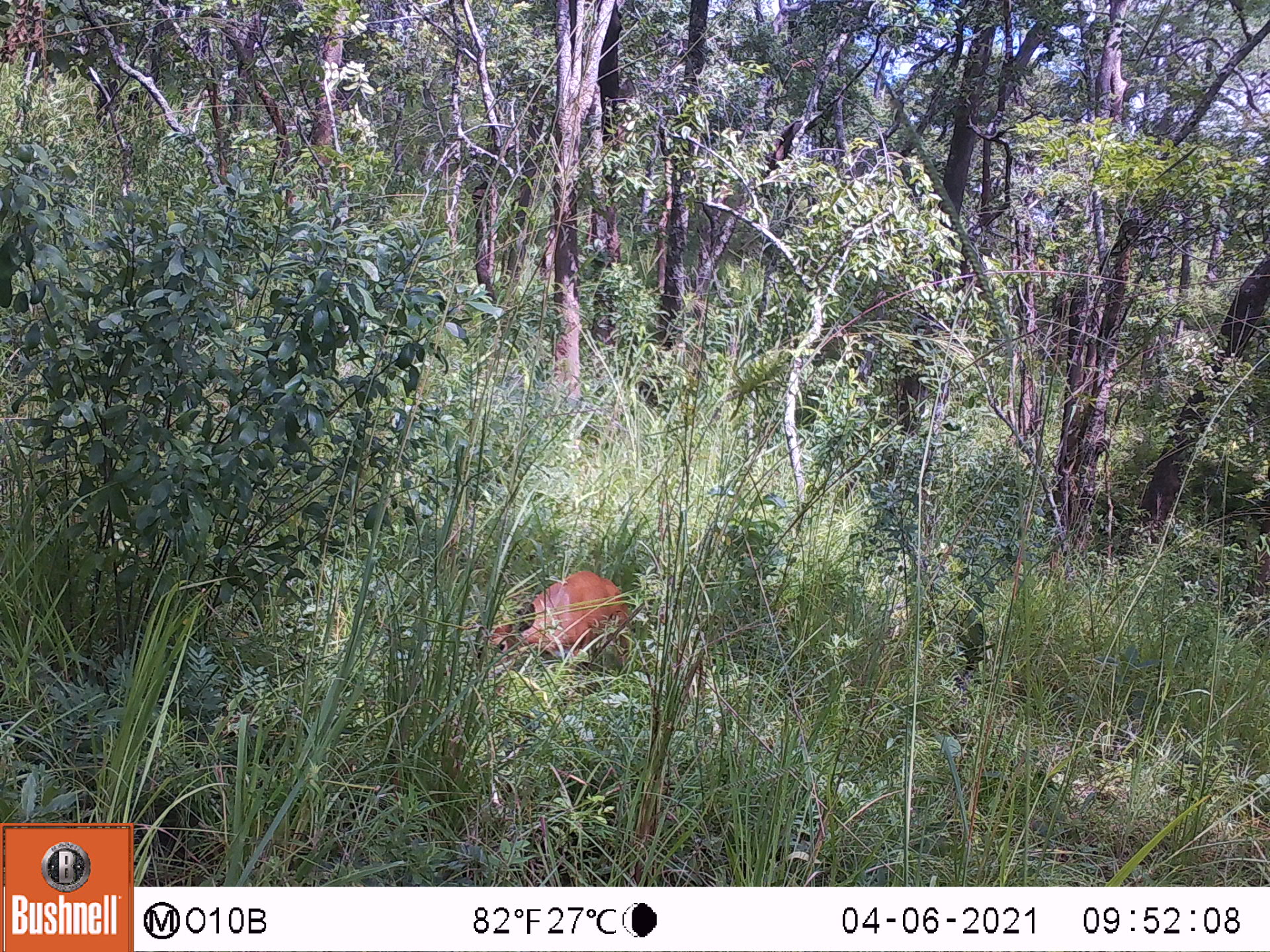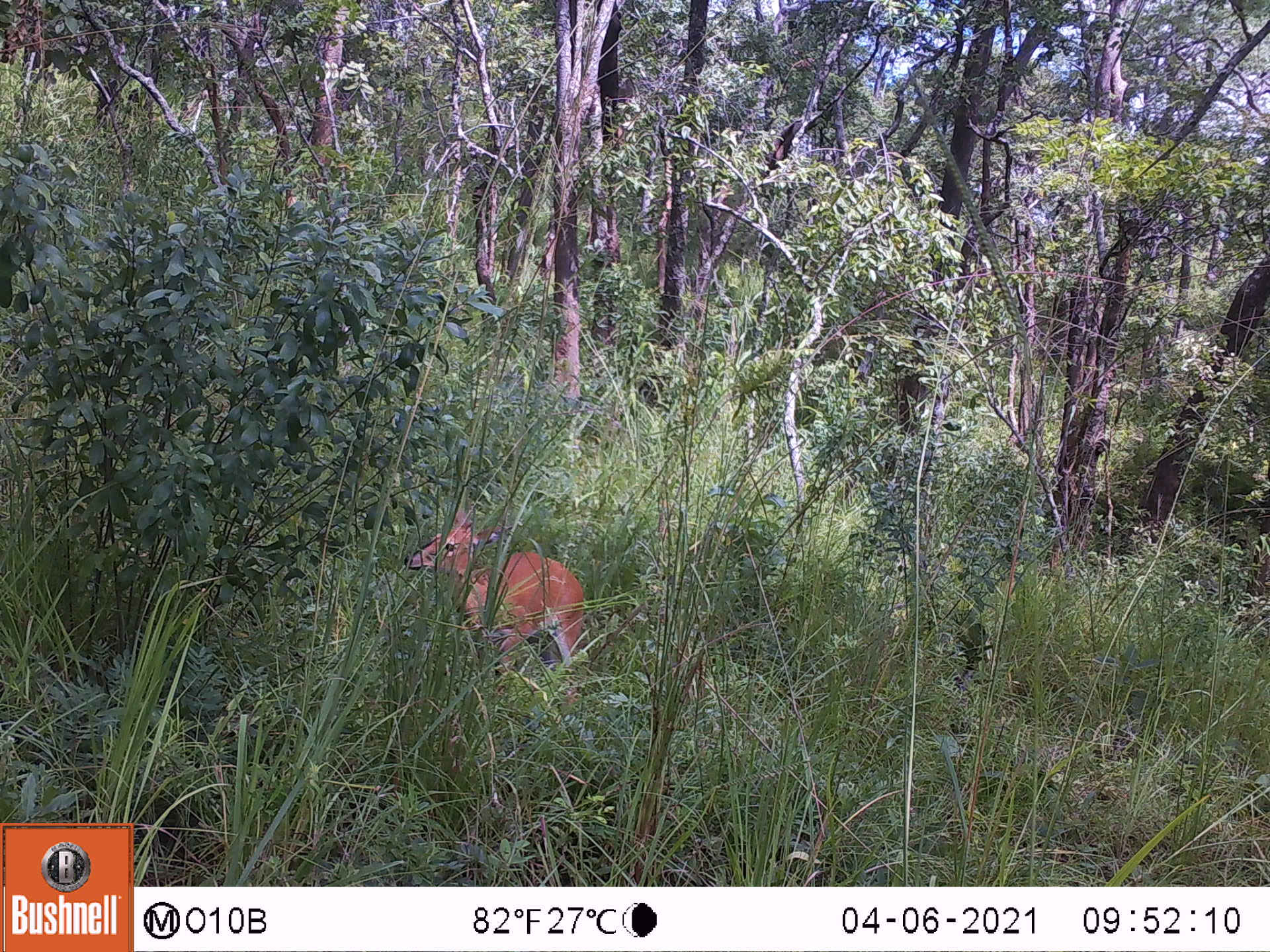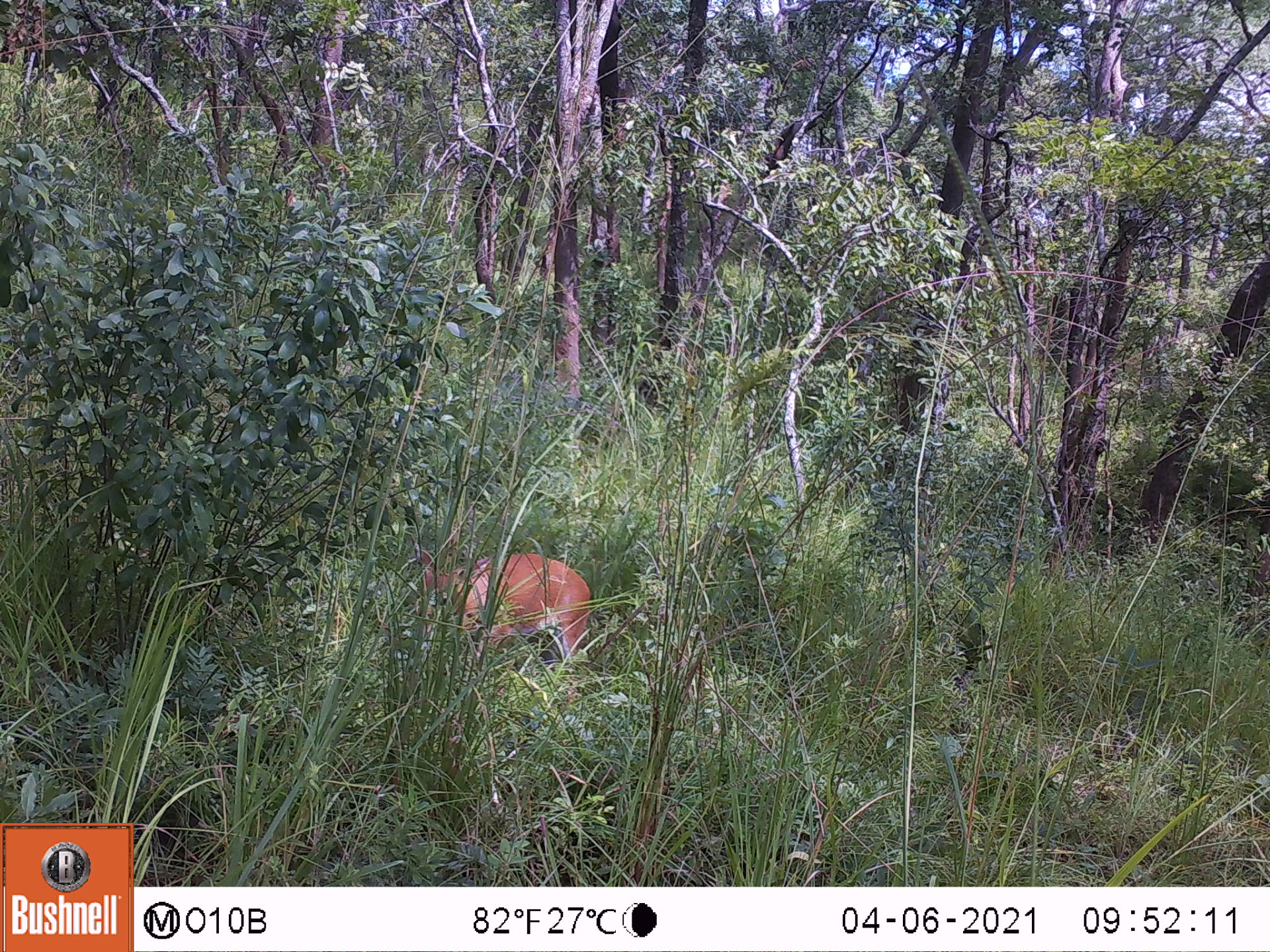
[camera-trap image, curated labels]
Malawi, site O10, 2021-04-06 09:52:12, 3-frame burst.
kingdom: Animalia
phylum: Chordata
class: Mammalia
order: Artiodactyla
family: Bovidae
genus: Sylvicapra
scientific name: Sylvicapra grimmia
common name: common duiker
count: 1